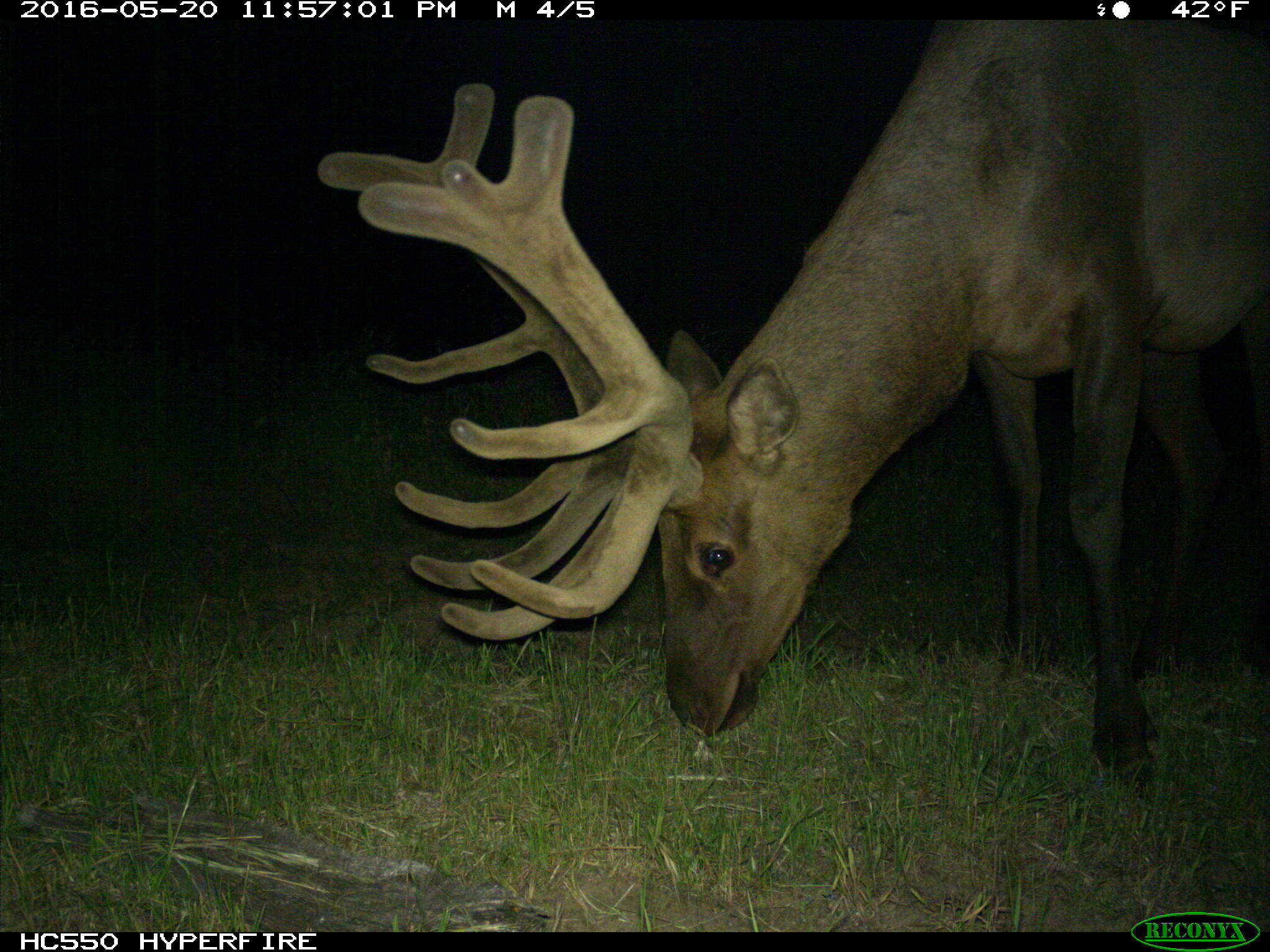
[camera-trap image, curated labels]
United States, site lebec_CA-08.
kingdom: Animalia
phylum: Chordata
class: Mammalia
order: Artiodactyla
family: Cervidae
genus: Cervus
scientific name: Cervus canadensis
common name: elk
Cervus canadensis (elk).